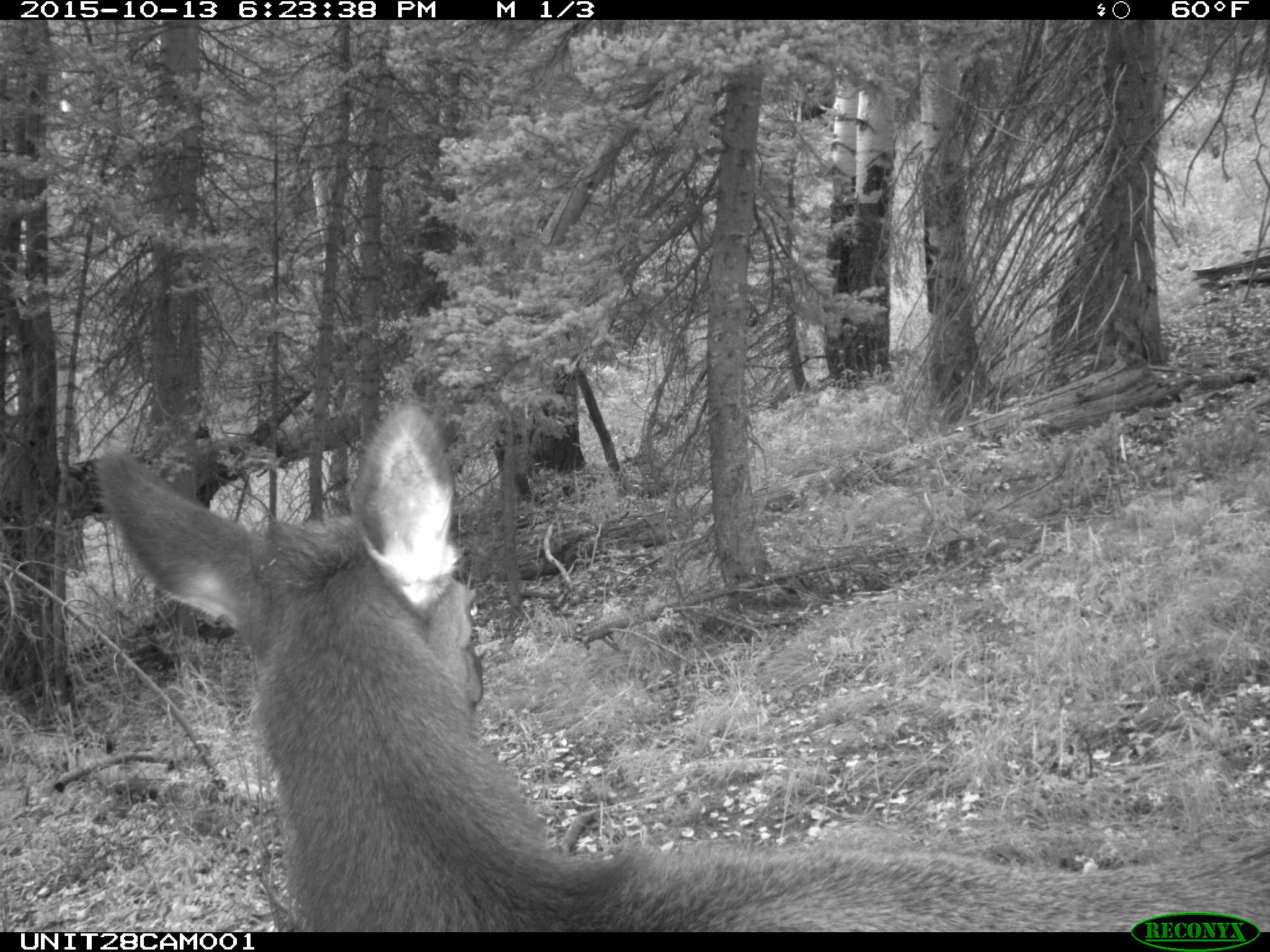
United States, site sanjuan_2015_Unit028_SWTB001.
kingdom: Animalia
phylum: Chordata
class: Mammalia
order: Artiodactyla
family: Cervidae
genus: Cervus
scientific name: Cervus elaphus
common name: red deer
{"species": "Cervus elaphus (red deer)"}